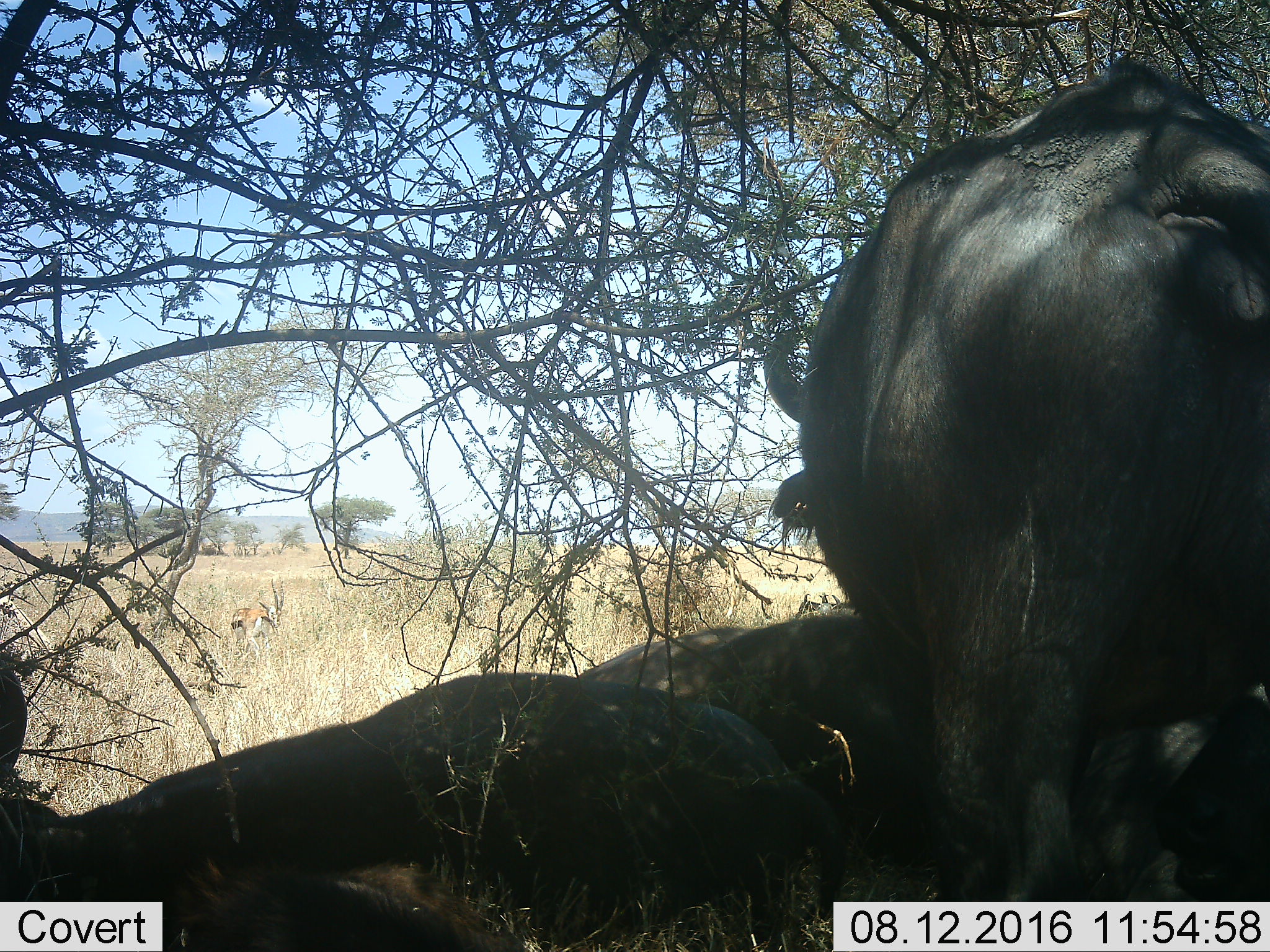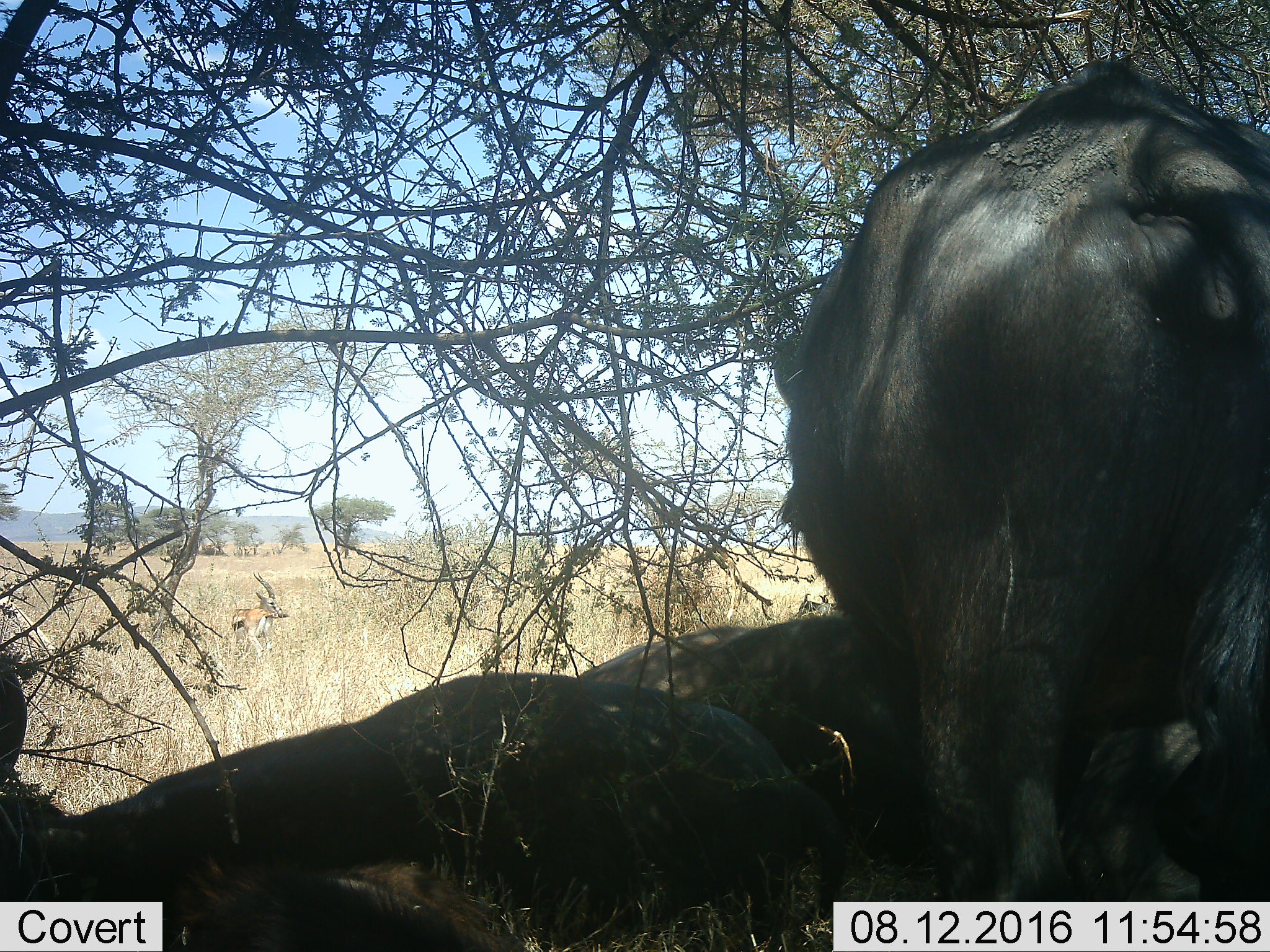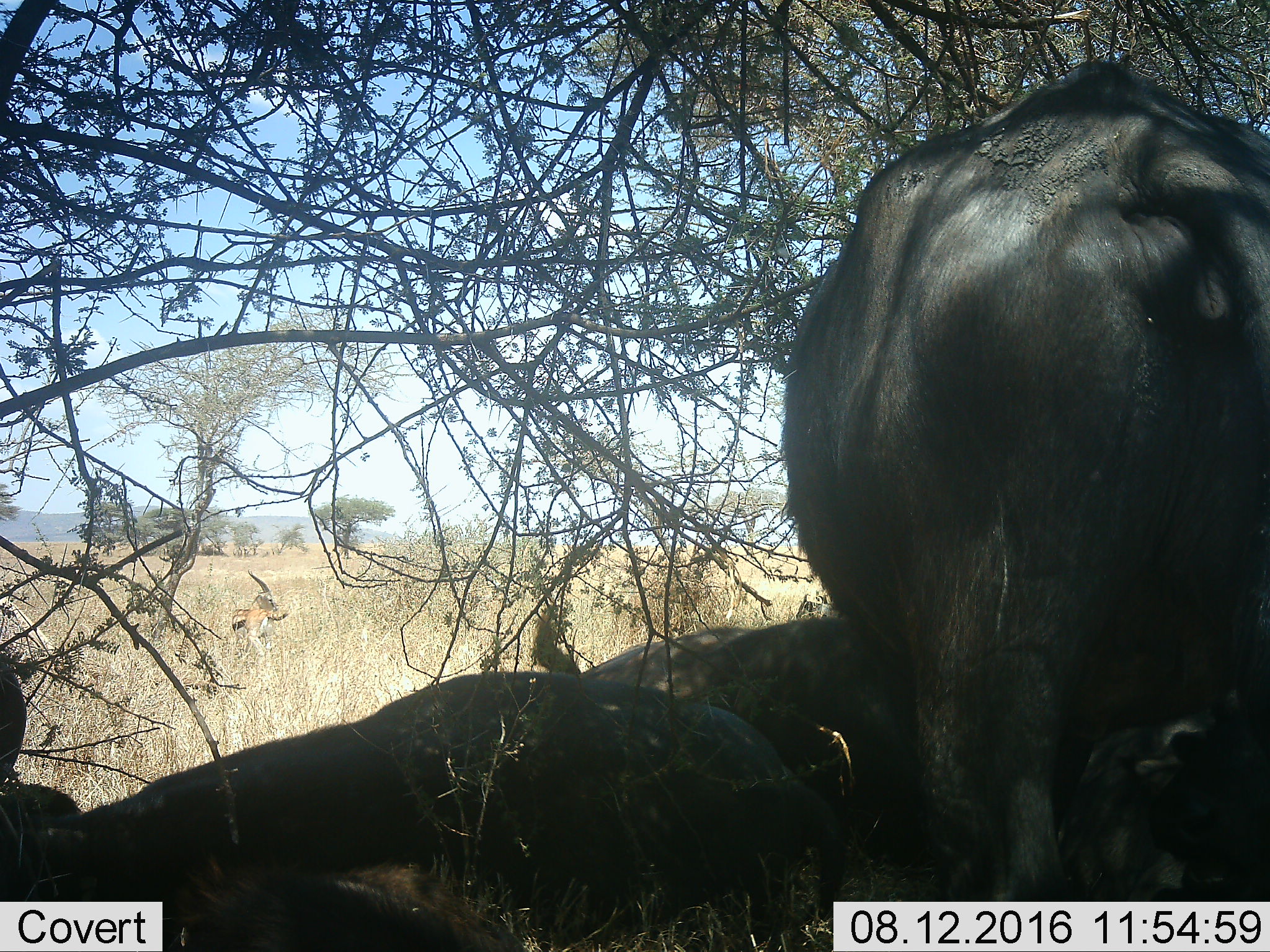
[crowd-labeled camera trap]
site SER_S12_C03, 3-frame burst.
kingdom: Animalia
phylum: Chordata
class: Mammalia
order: Artiodactyla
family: Bovidae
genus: Syncerus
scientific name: Syncerus caffer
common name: african buffalo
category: buffalo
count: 3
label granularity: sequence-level